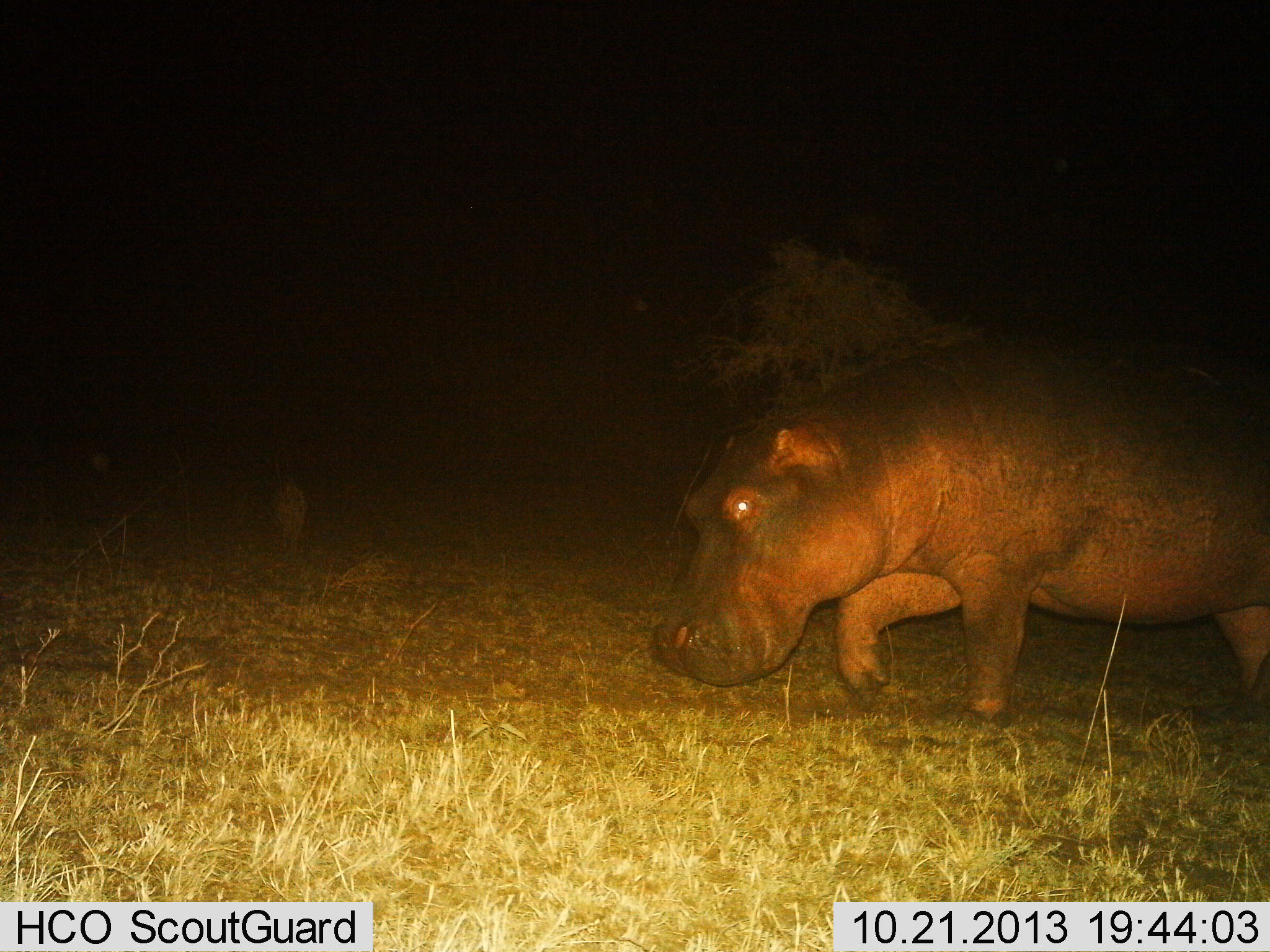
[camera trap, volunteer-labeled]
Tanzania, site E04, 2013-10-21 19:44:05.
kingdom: Animalia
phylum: Chordata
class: Mammalia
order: Artiodactyla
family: Hippopotamidae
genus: Hippopotamus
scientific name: Hippopotamus amphibius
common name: hippopotamus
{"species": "hippopotamus (Hippopotamus amphibius)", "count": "1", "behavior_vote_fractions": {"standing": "11%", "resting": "0%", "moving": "91%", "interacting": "0%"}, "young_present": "0%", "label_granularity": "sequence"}